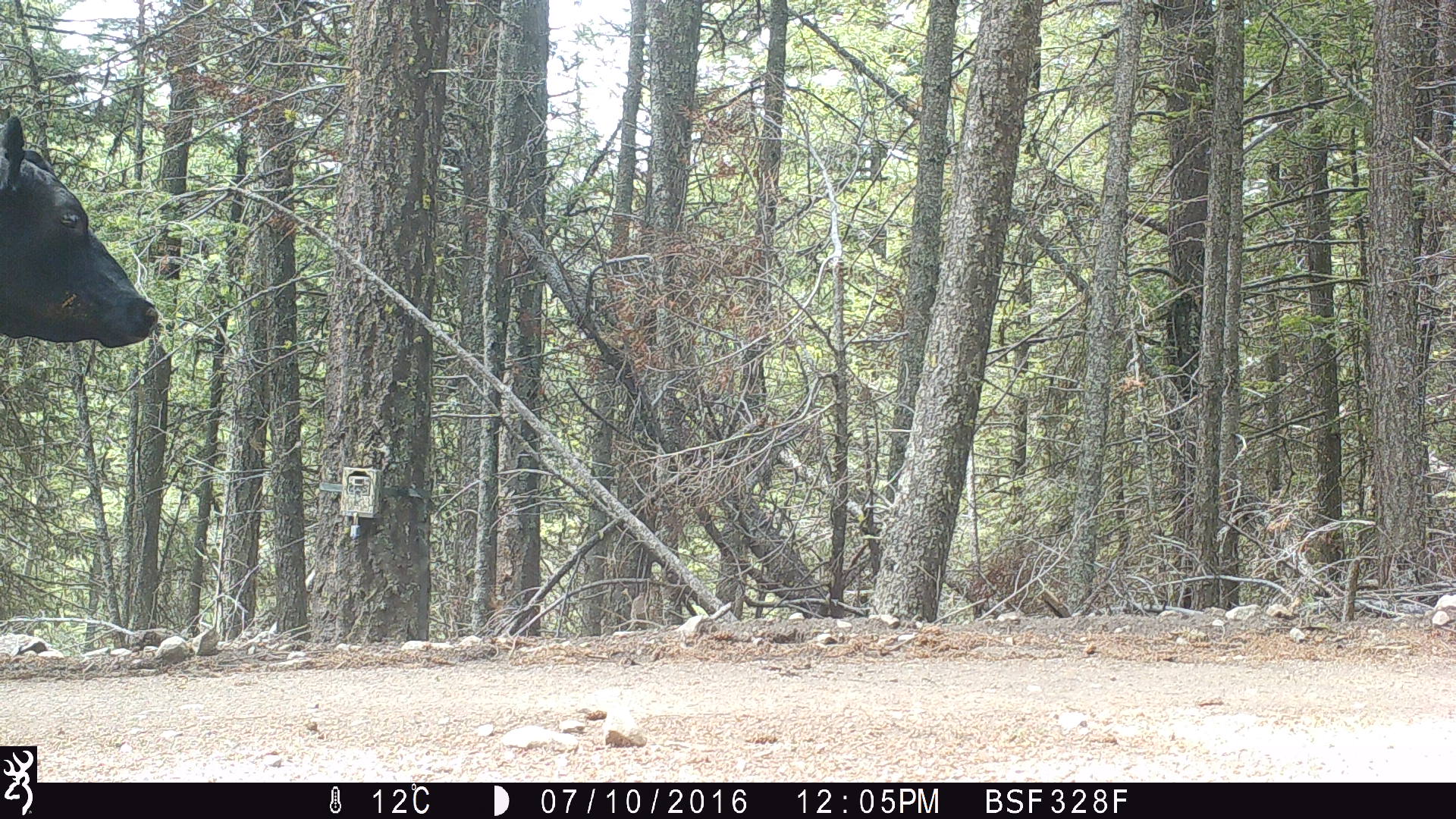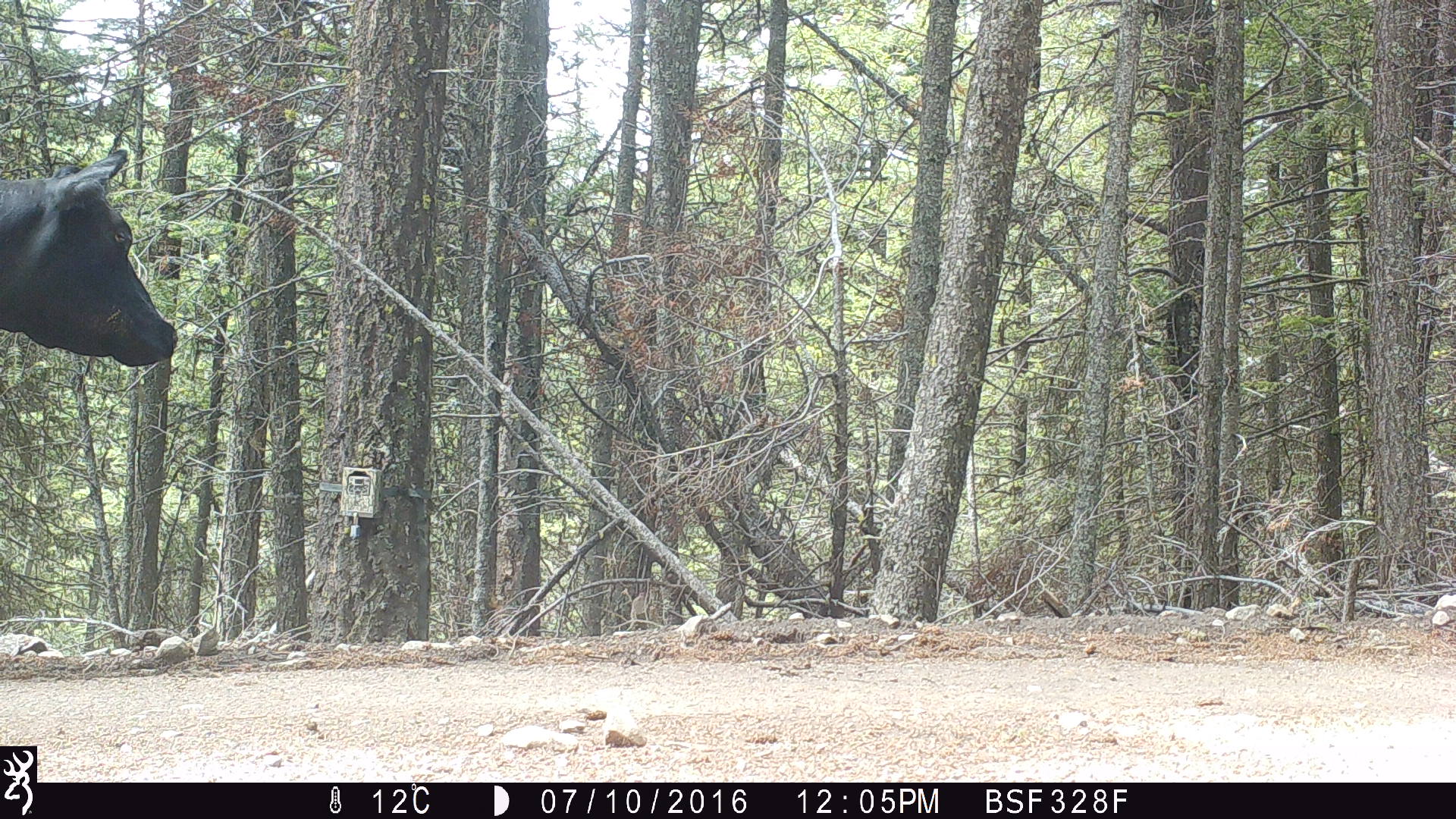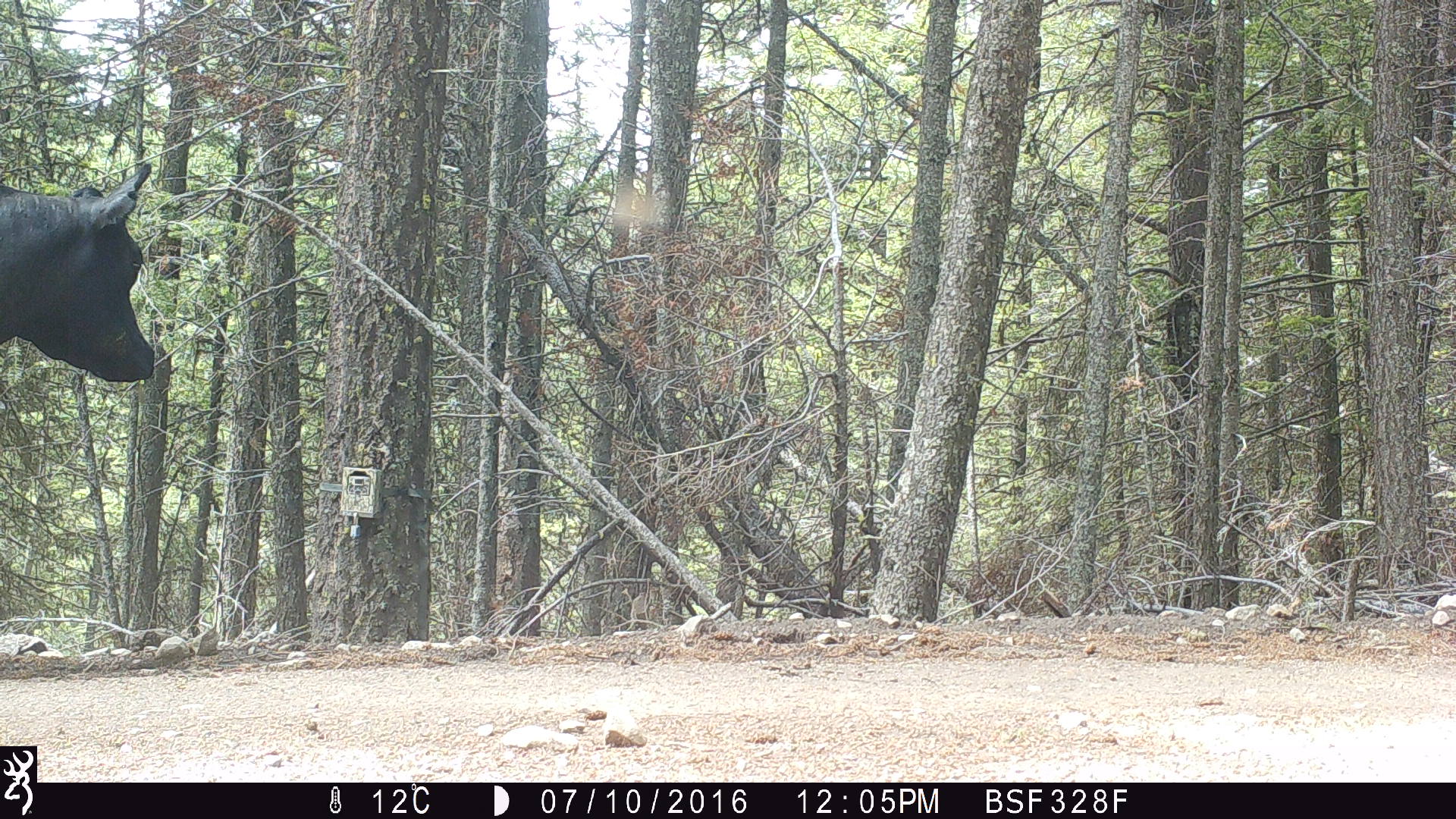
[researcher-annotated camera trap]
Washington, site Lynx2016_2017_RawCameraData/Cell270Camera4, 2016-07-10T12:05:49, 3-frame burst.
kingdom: Animalia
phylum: Chordata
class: Mammalia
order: Artiodactyla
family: Bovidae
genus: Bos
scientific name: Bos taurus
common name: domestic cattle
Domestic cattle (Bos taurus). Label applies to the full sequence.